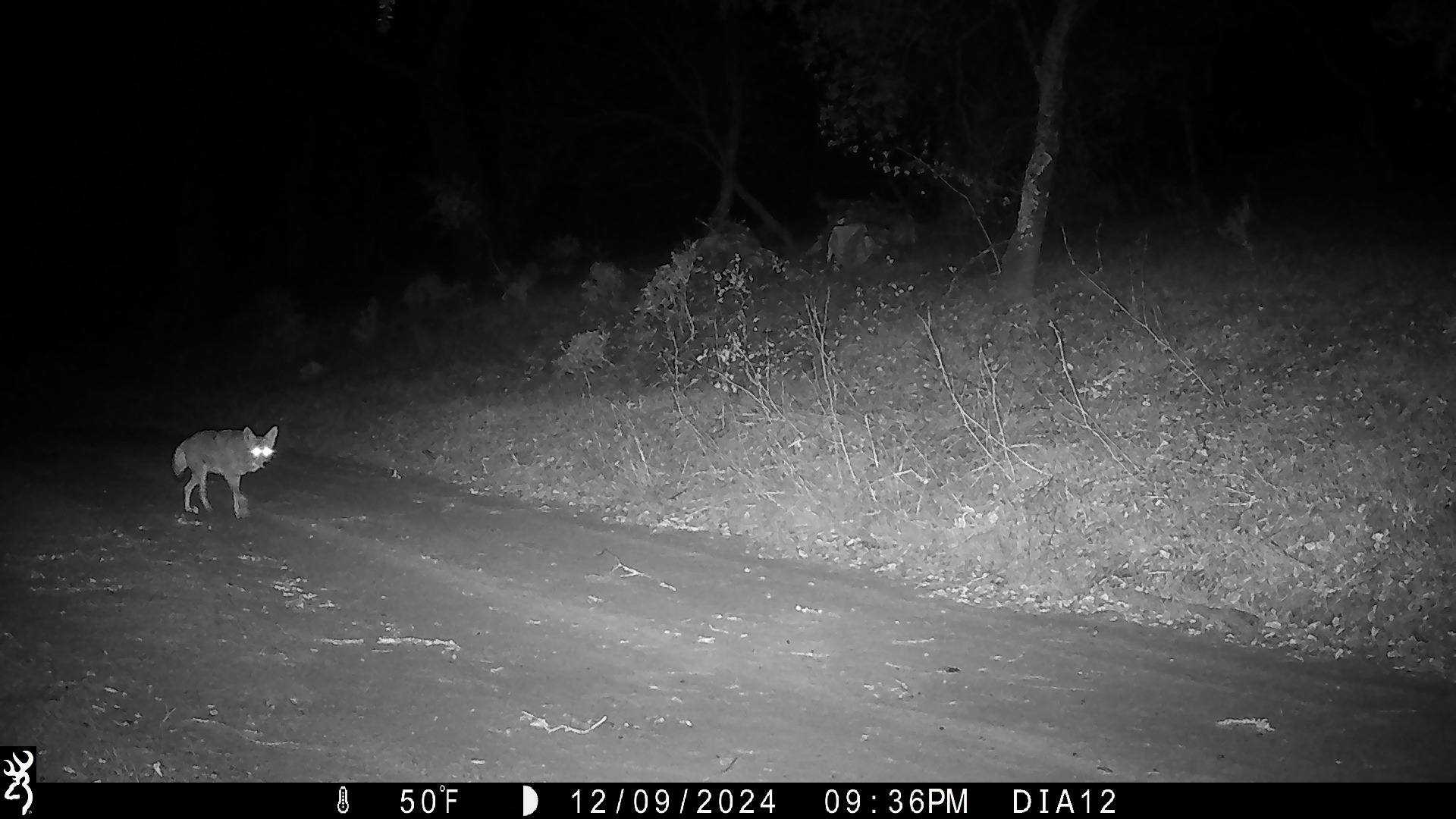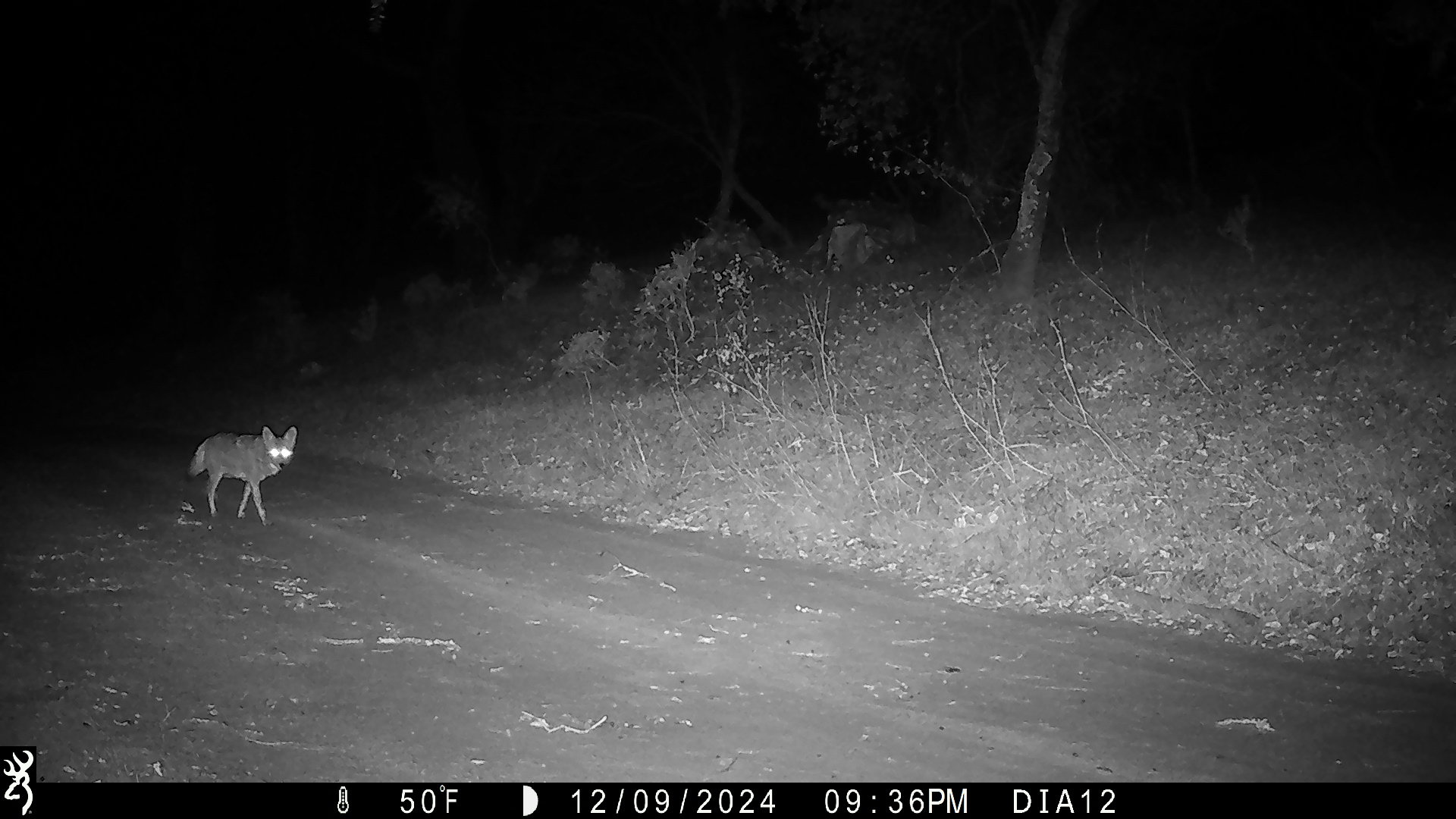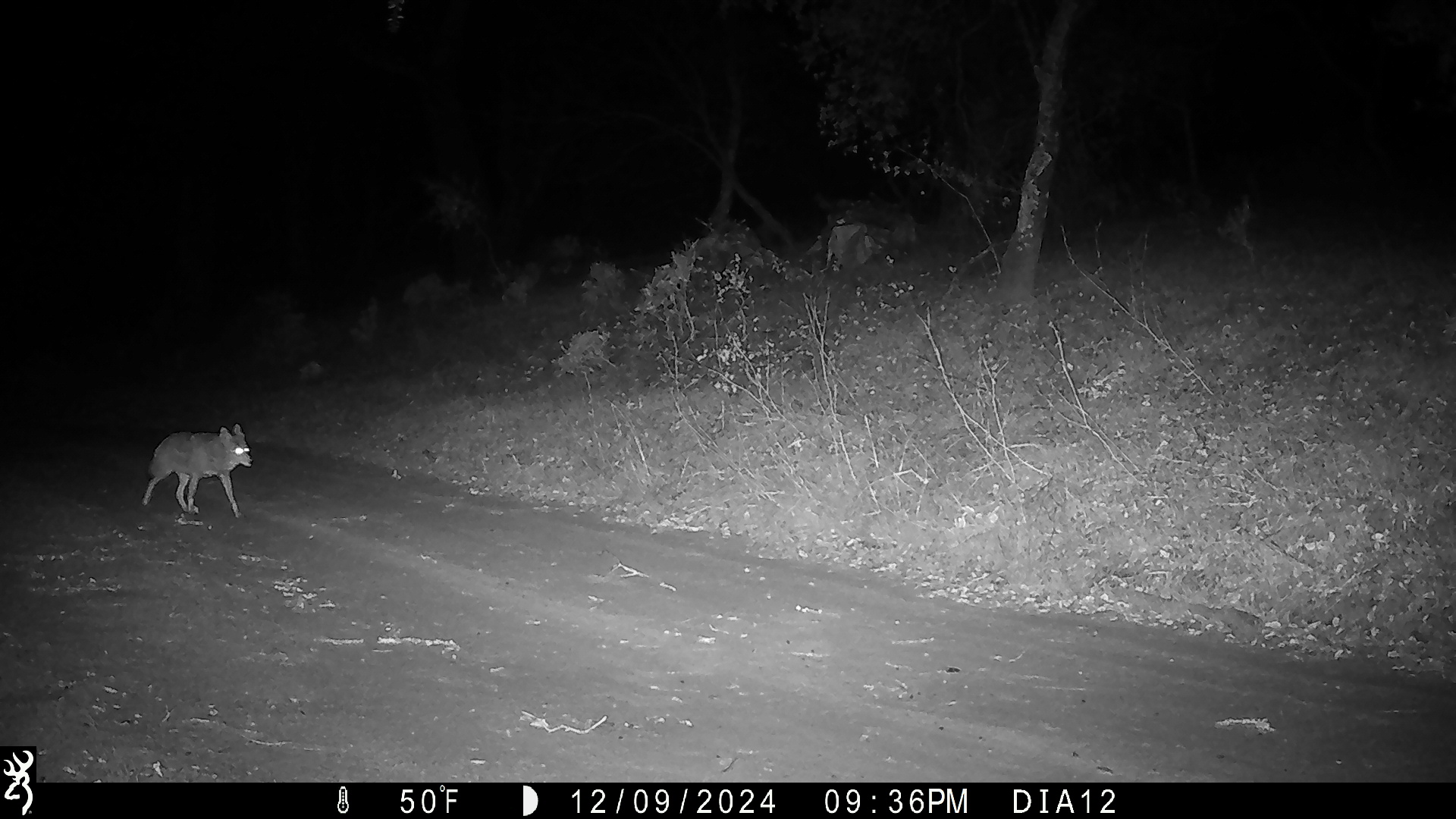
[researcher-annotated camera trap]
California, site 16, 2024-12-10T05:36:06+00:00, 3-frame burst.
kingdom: Animalia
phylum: Chordata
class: Mammalia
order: Carnivora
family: Canidae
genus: Canis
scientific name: Canis latrans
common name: coyote